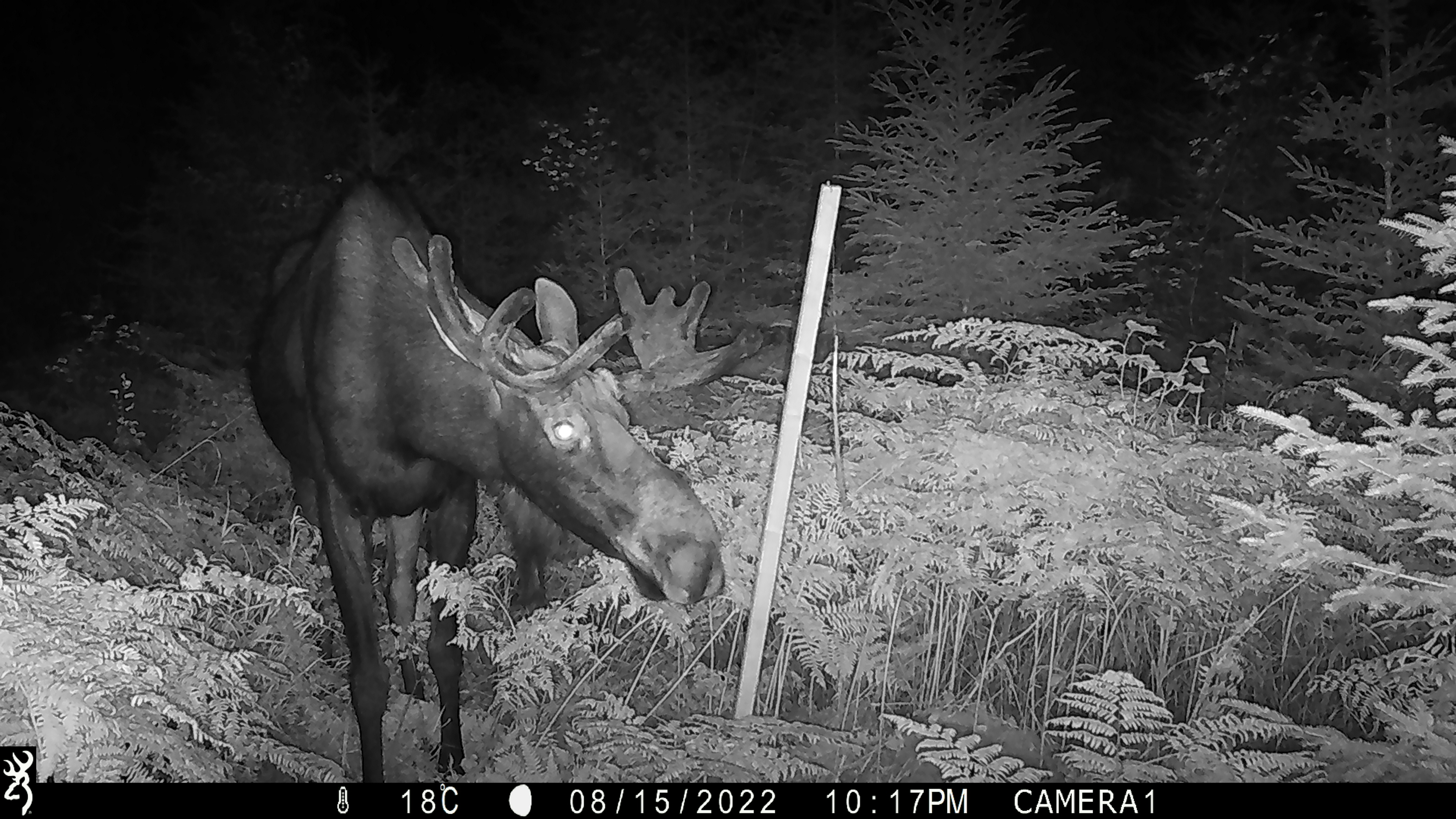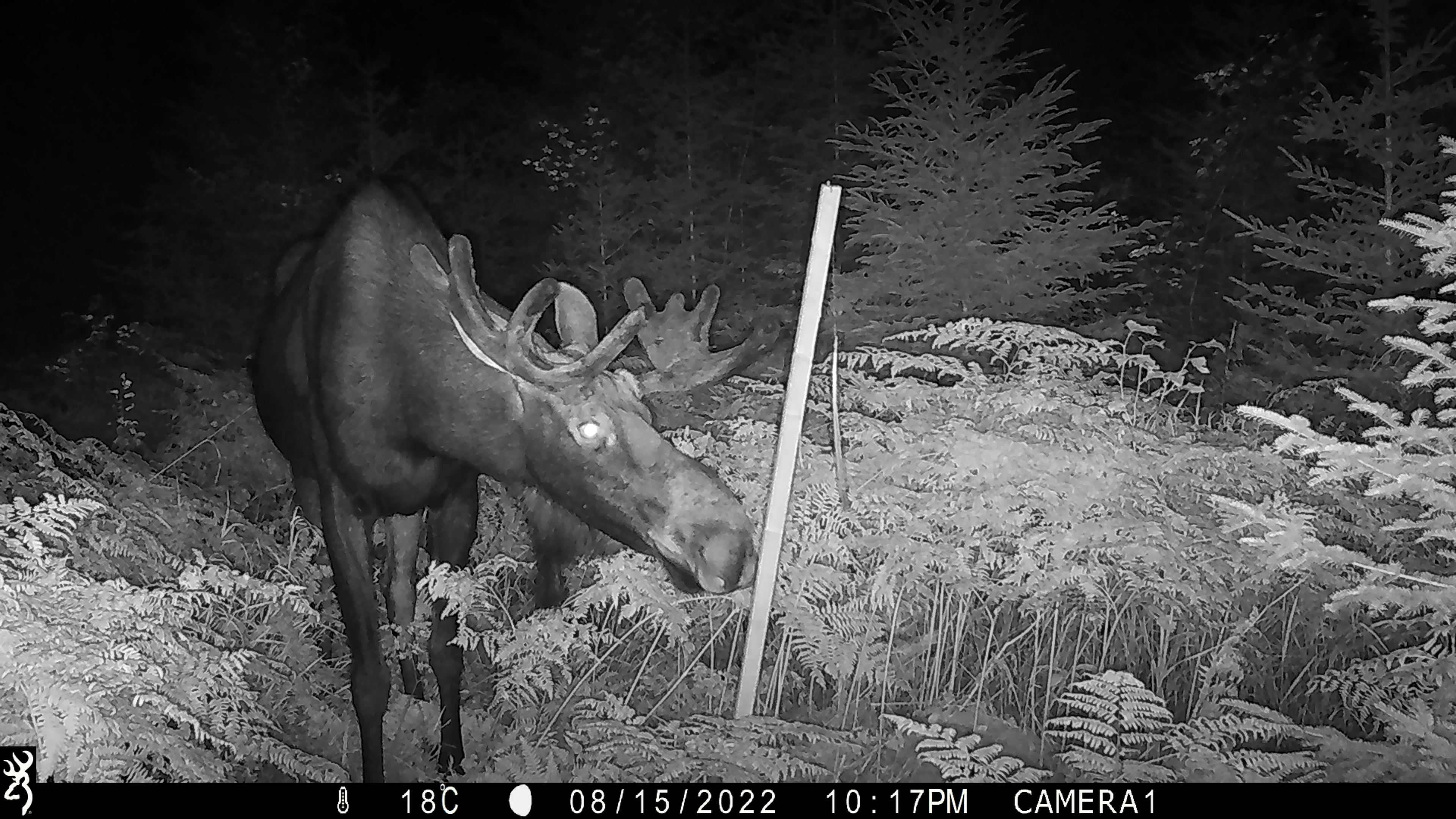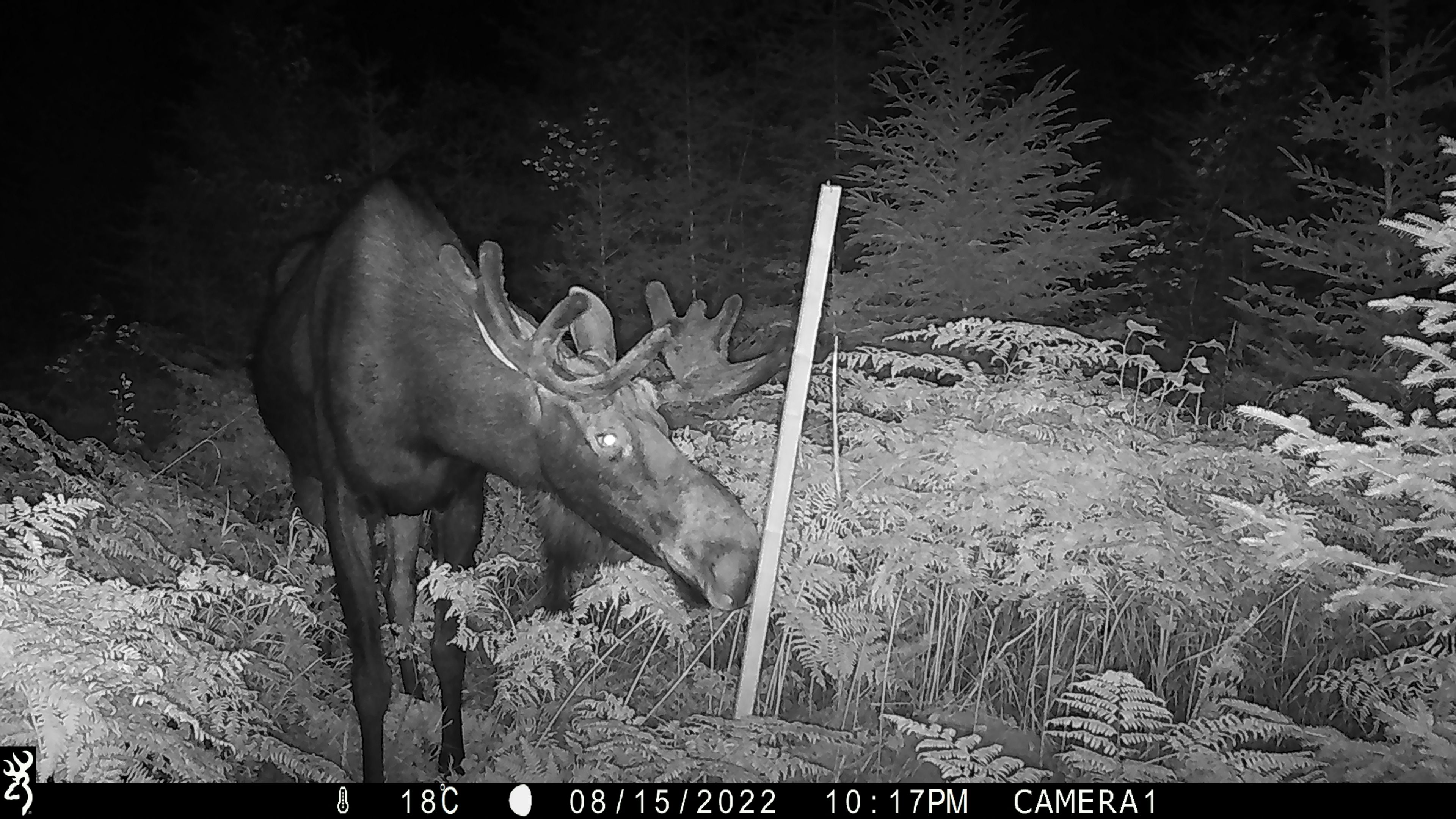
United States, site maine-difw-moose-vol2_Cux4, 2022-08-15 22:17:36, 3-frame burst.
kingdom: Animalia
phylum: Chordata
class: Mammalia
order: Artiodactyla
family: Cervidae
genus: Alces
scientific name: Alces alces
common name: moose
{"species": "moose (Alces alces)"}